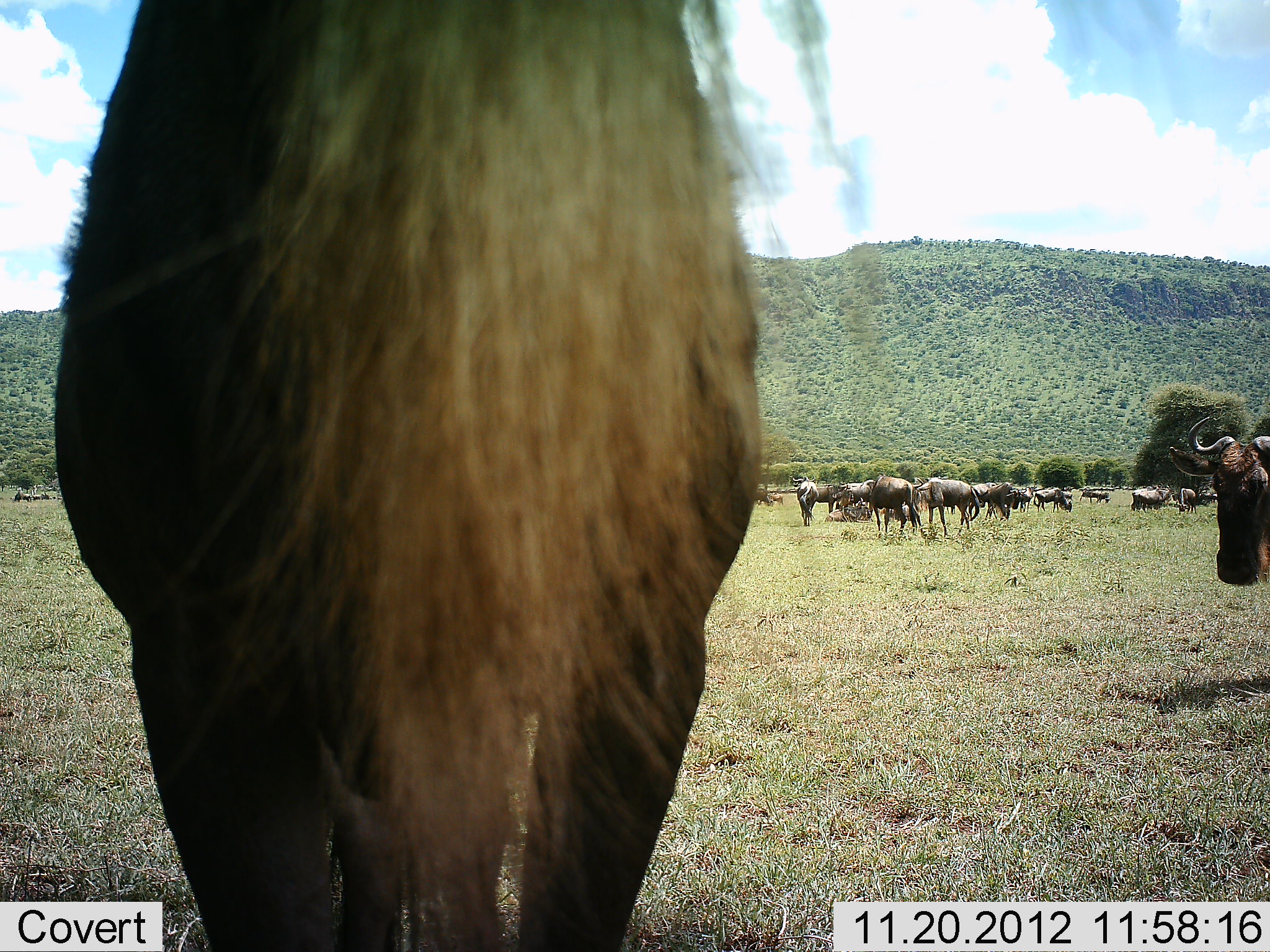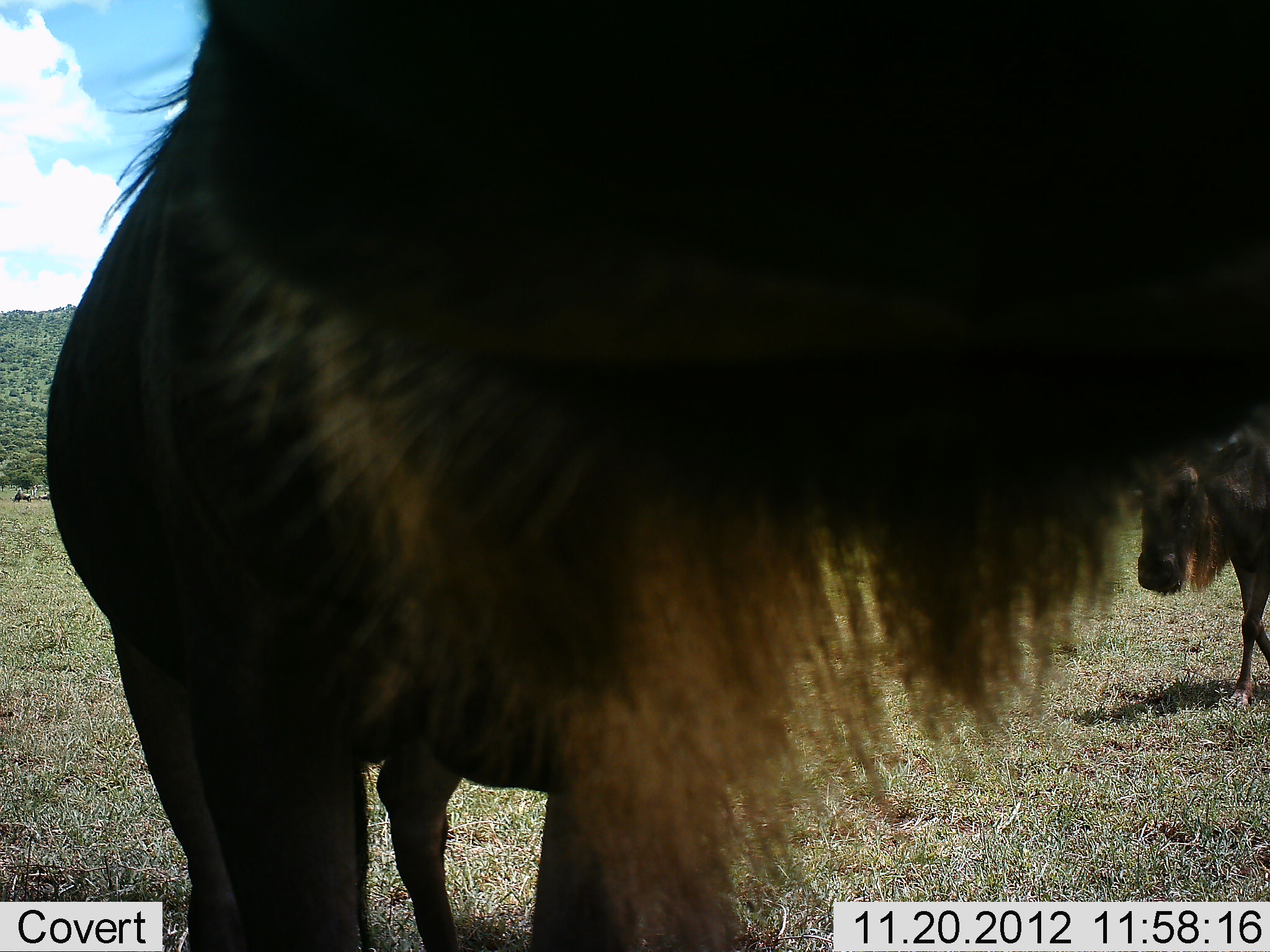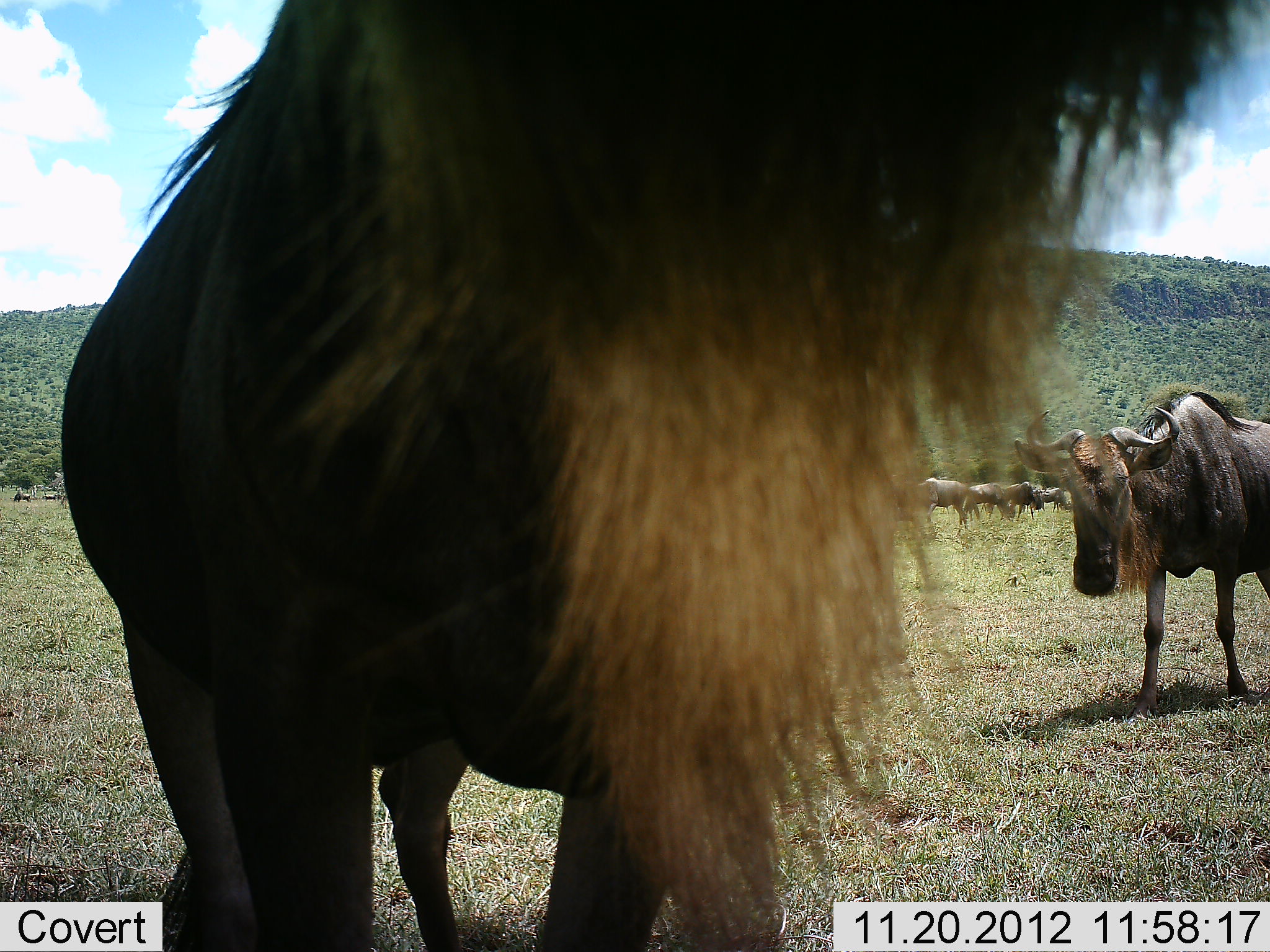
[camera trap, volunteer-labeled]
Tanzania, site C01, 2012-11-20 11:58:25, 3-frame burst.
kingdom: Animalia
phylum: Chordata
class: Mammalia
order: Artiodactyla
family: Bovidae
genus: Connochaetes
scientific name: Connochaetes taurinus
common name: blue wildebeest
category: wildebeest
Wildebeest (blue wildebeest) (Connochaetes taurinus), count 11-50. Behavior (volunteer vote fractions): standing 73%, resting 9%, moving 36%, interacting 18%. Young present (vote fraction): 0%. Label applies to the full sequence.